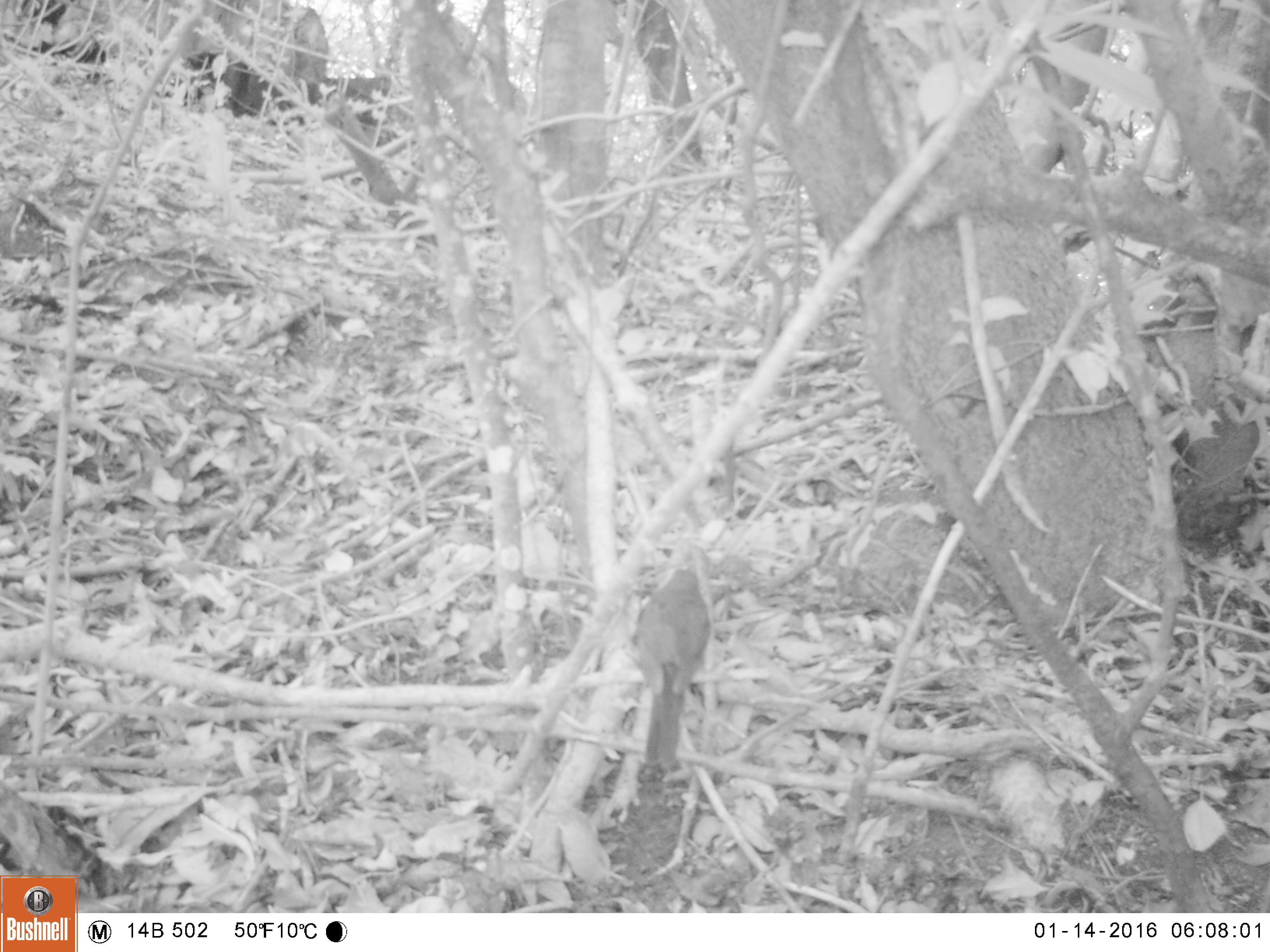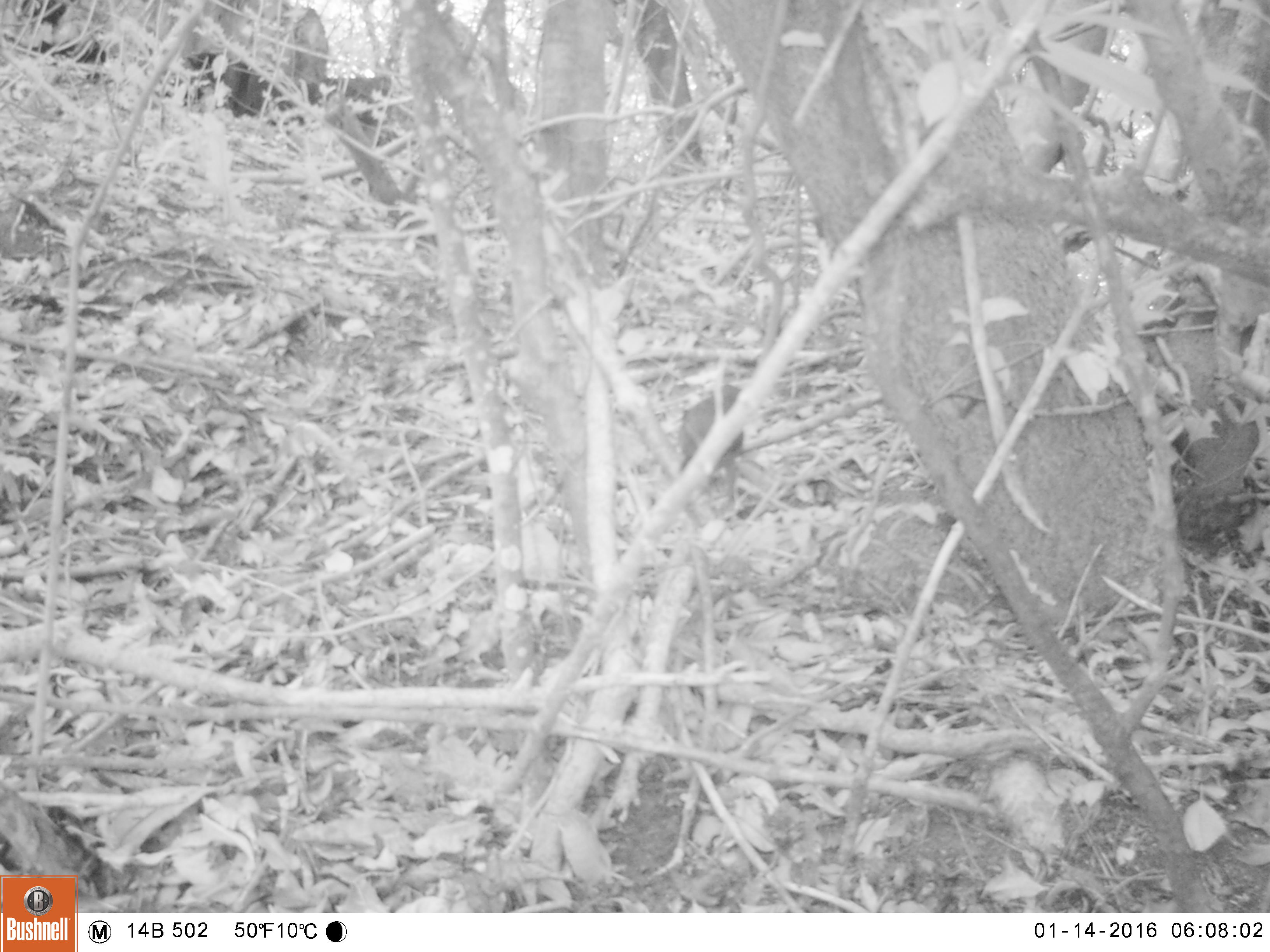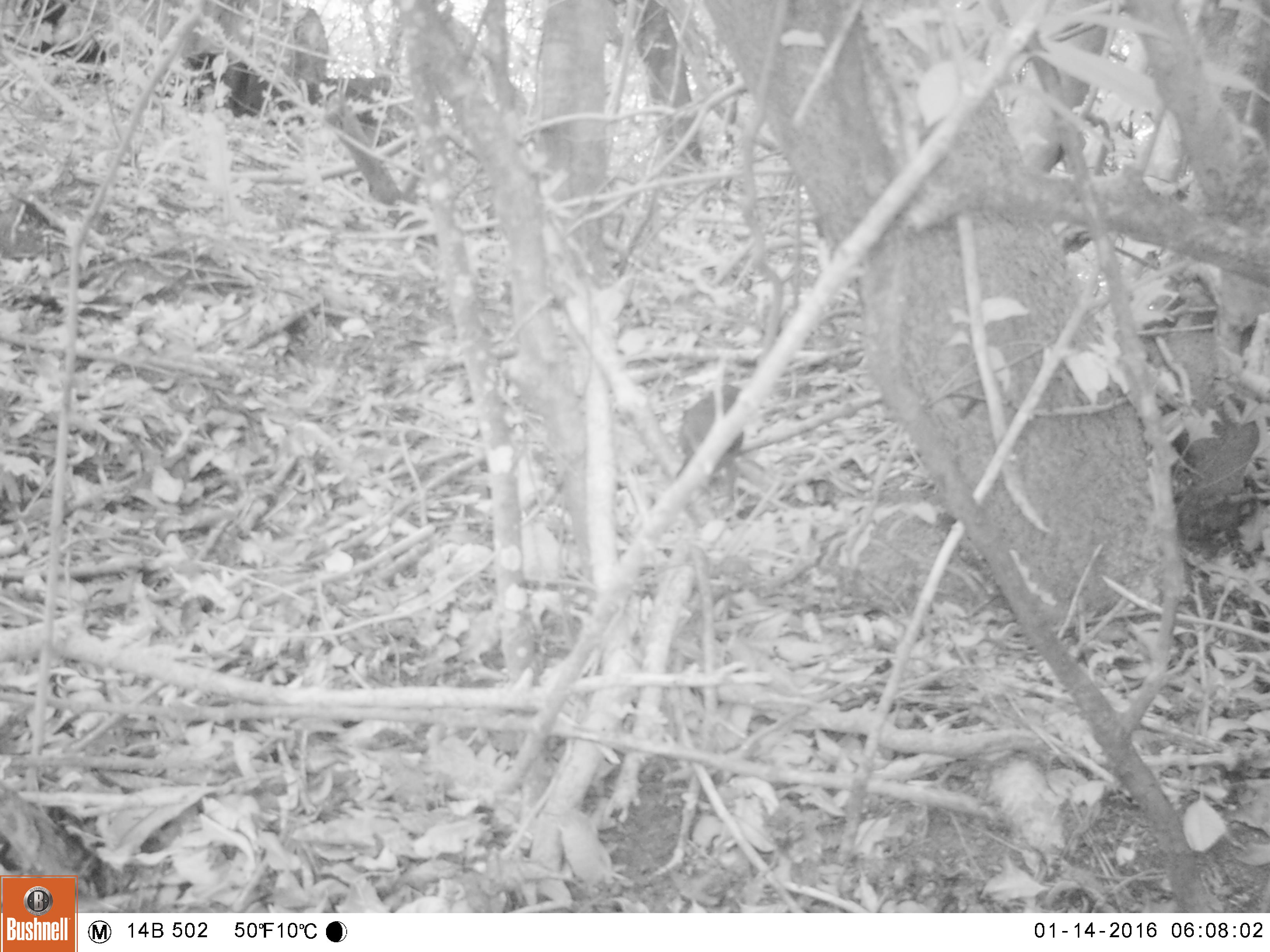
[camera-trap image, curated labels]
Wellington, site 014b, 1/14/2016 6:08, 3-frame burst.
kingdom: Animalia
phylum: Chordata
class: Aves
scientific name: Aves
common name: bird